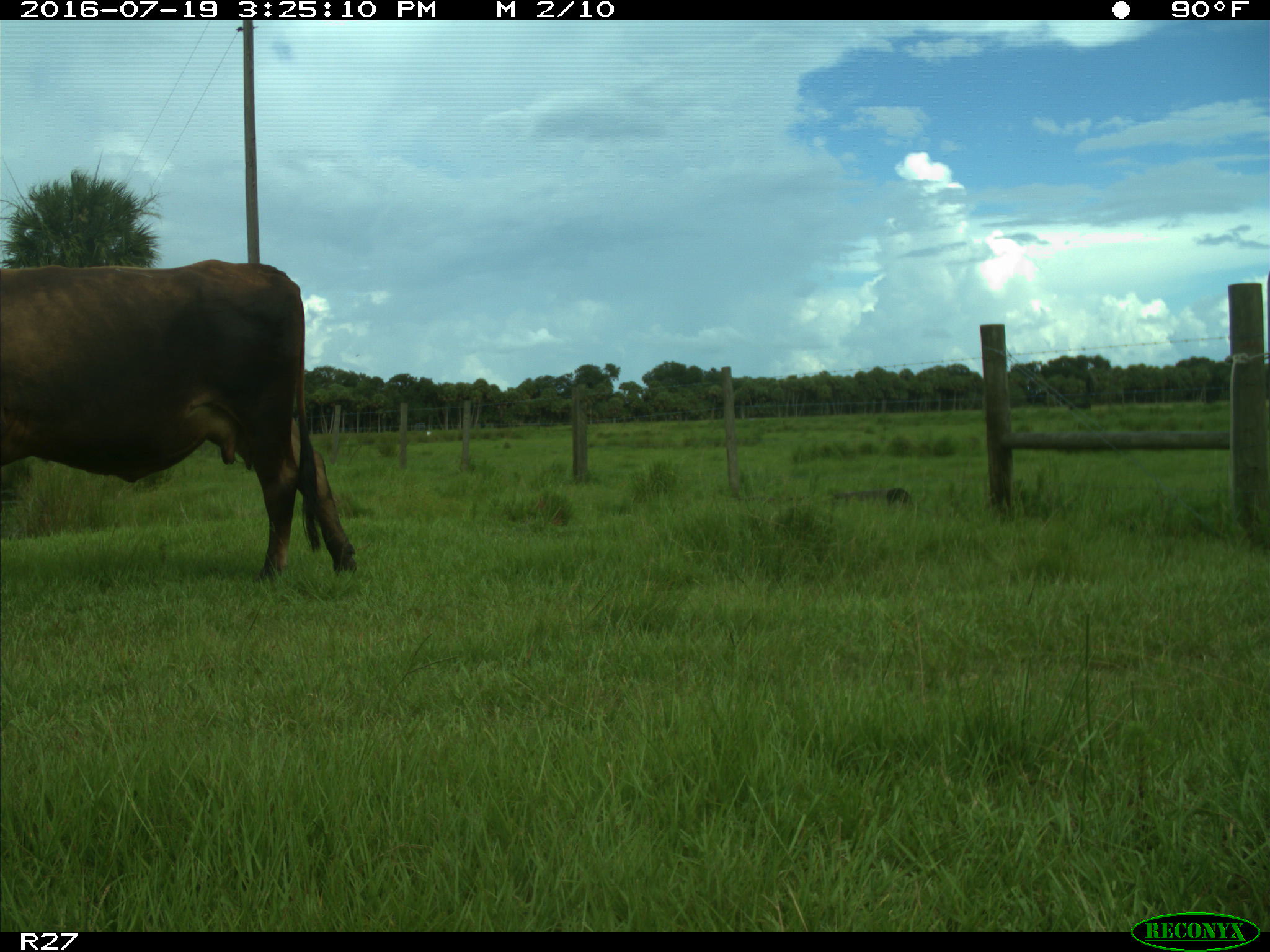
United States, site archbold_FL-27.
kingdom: Animalia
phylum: Chordata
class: Mammalia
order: Artiodactyla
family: Bovidae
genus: Bos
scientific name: Bos taurus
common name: domestic cow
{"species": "Bos taurus (domestic cow)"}